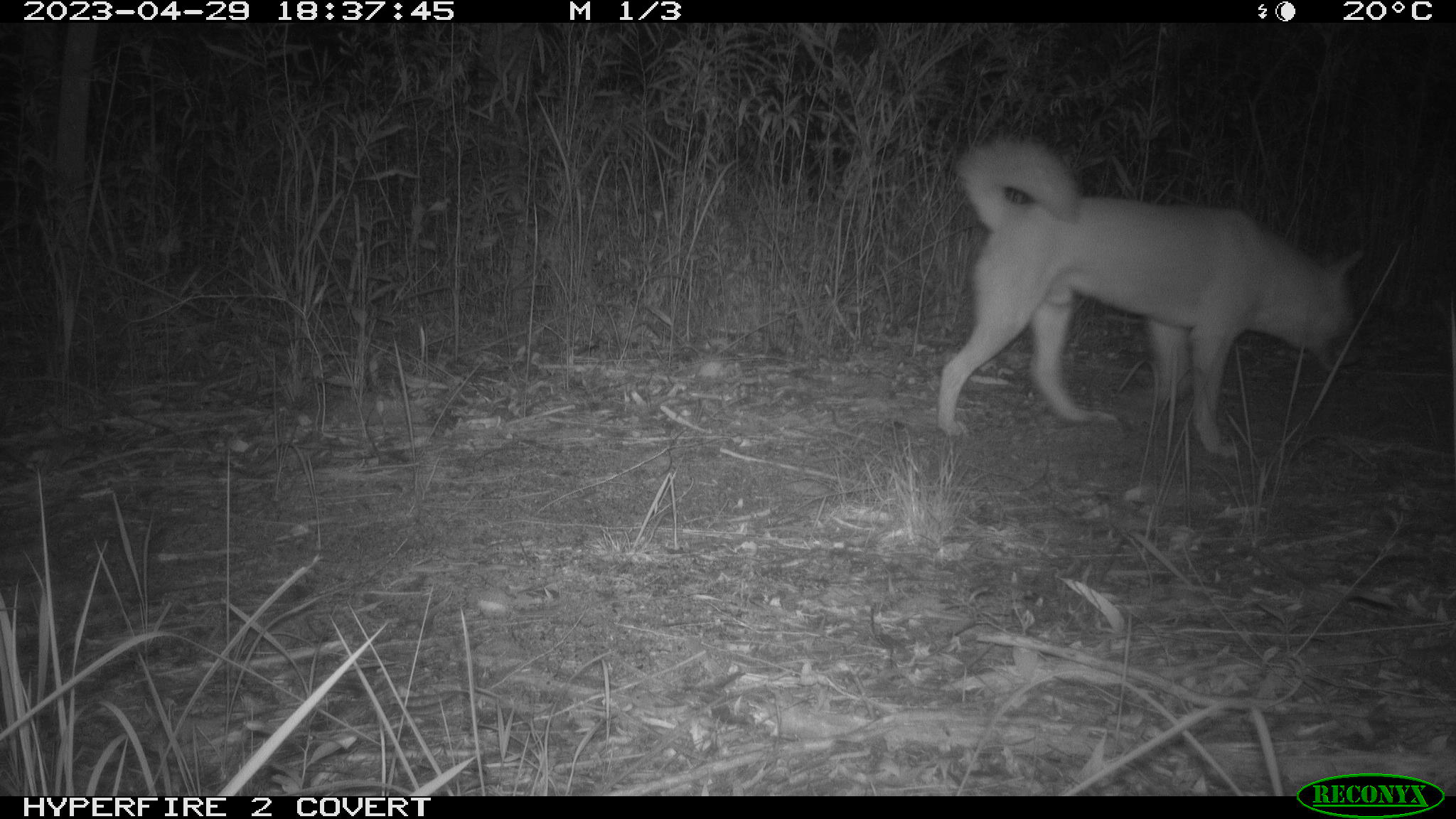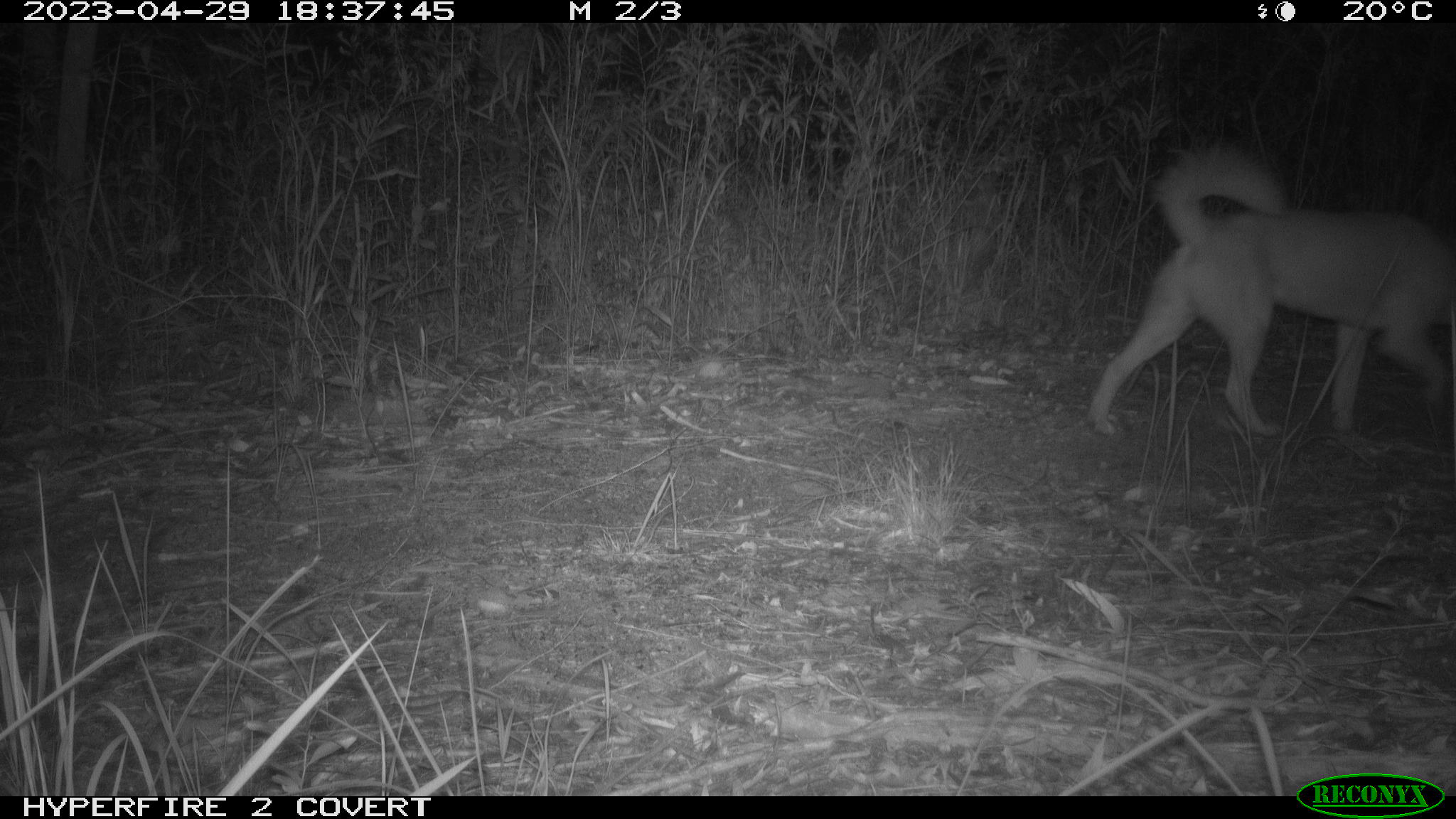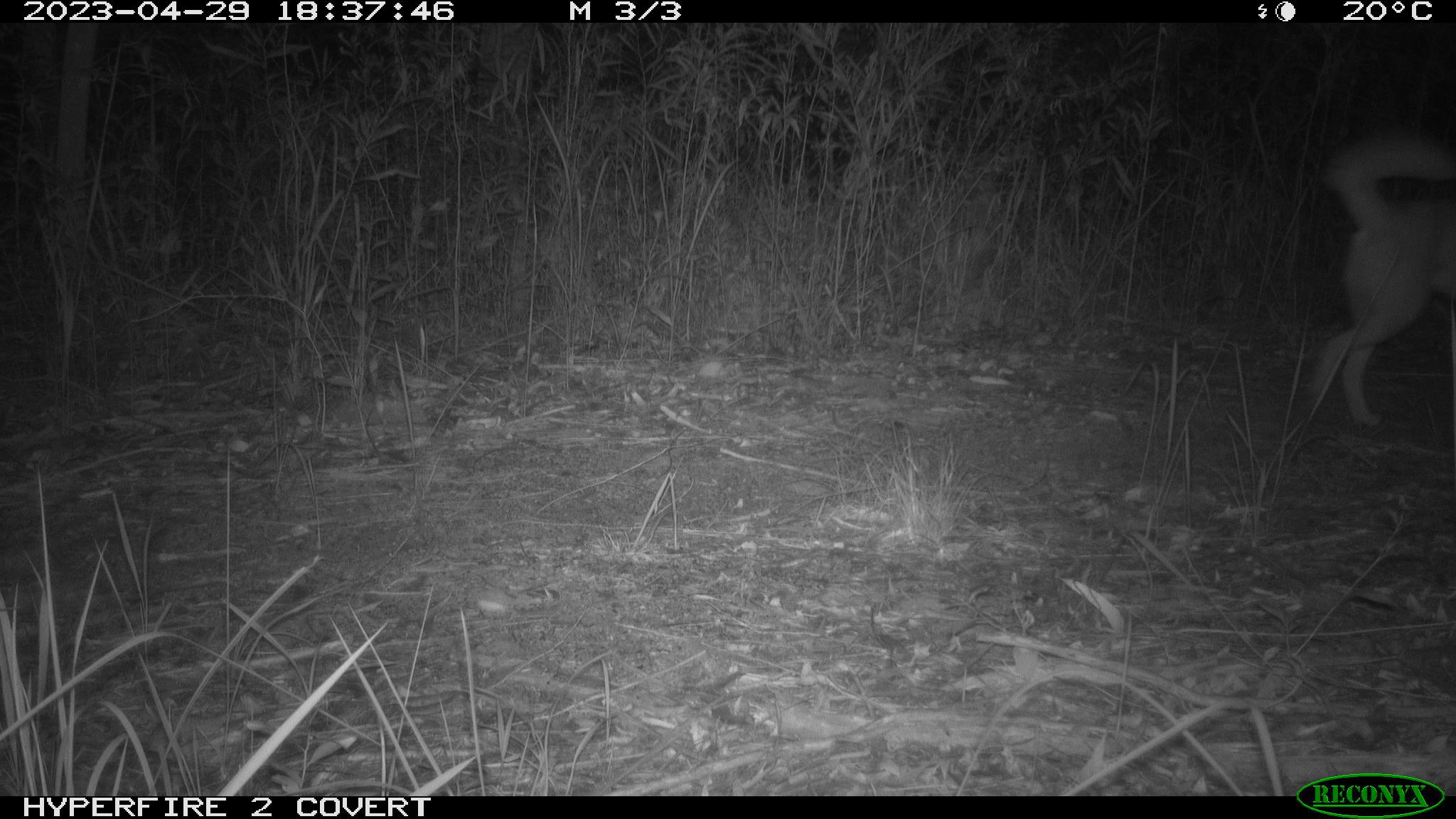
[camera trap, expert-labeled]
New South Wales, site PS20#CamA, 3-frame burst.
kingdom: Animalia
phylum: Chordata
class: Mammalia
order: Carnivora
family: Canidae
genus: Canis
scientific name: Canis familiaris dingo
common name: dingo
Dingo (Canis familiaris dingo).